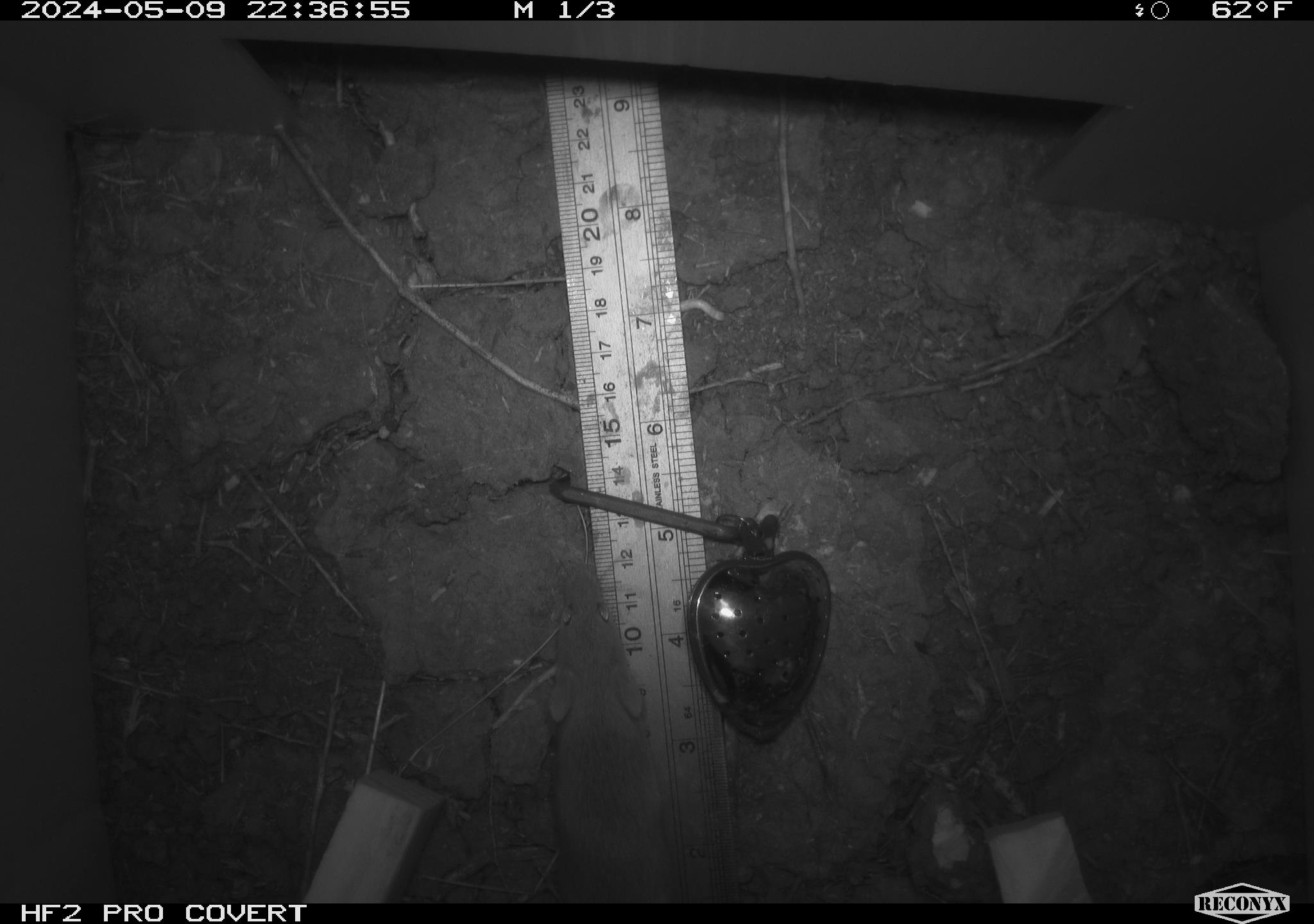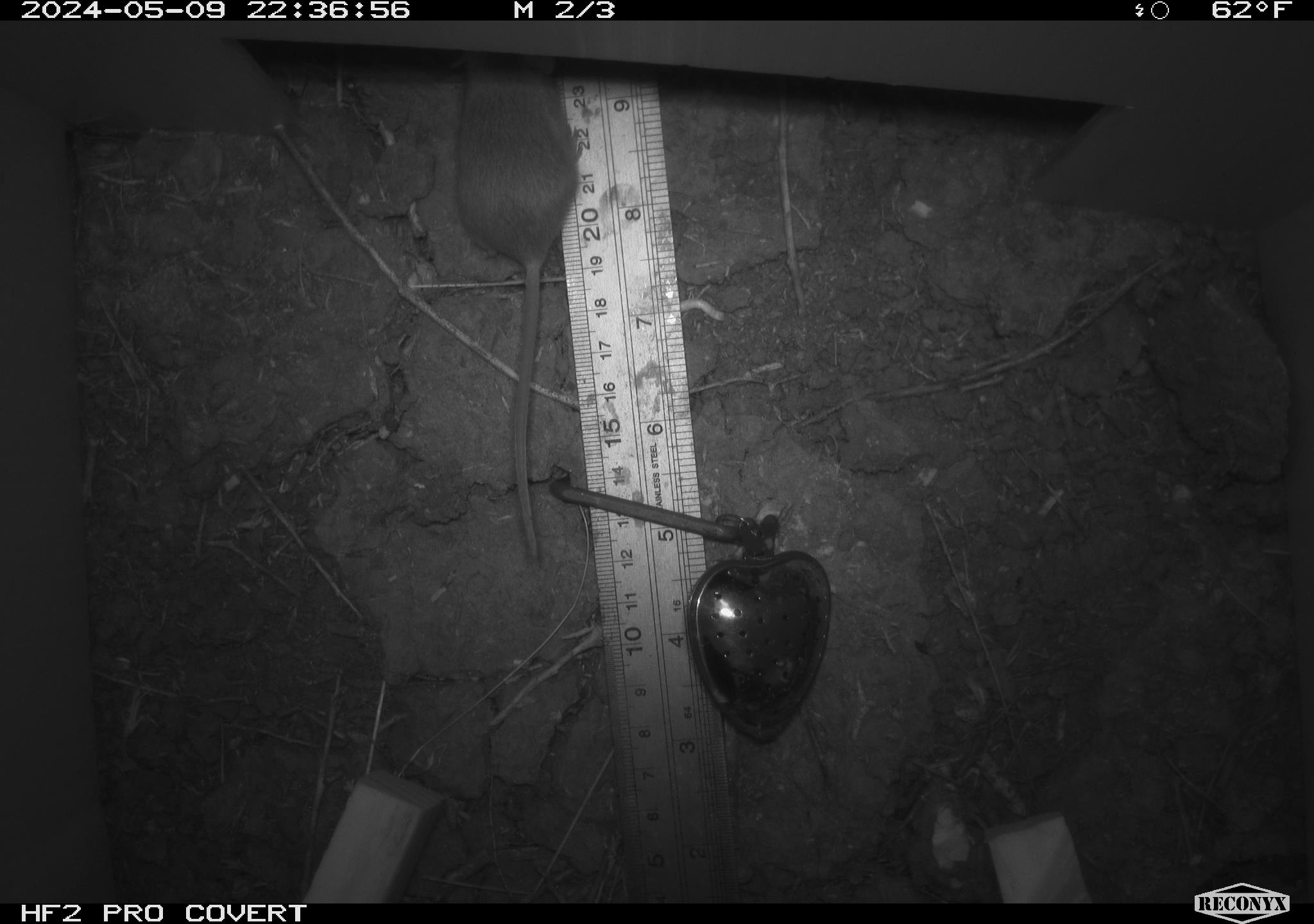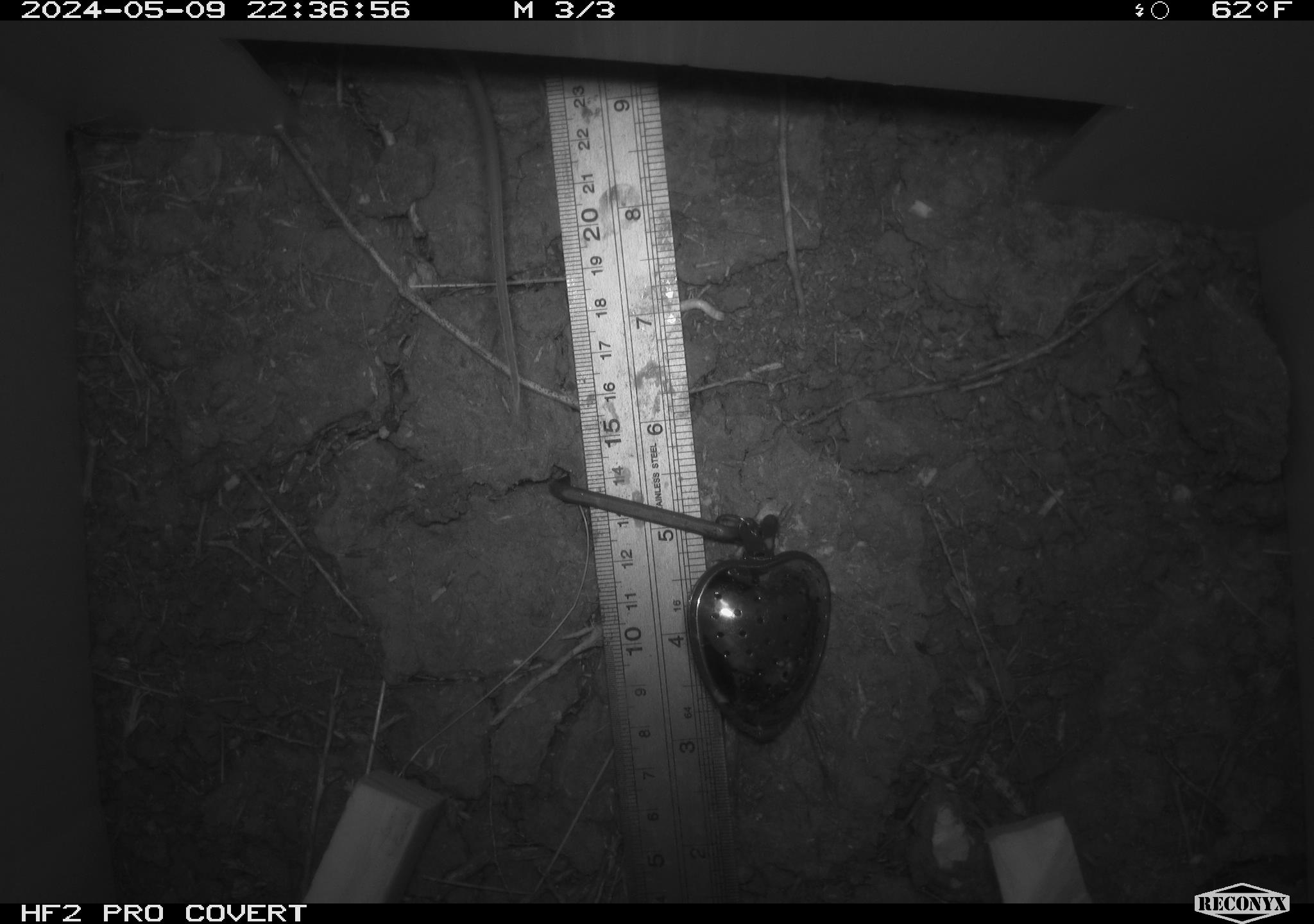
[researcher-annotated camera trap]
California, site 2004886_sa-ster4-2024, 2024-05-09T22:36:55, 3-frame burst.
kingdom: Animalia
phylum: Chordata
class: Mammalia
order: Rodentia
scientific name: Rodentia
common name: mouse species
Mouse species (Rodentia).